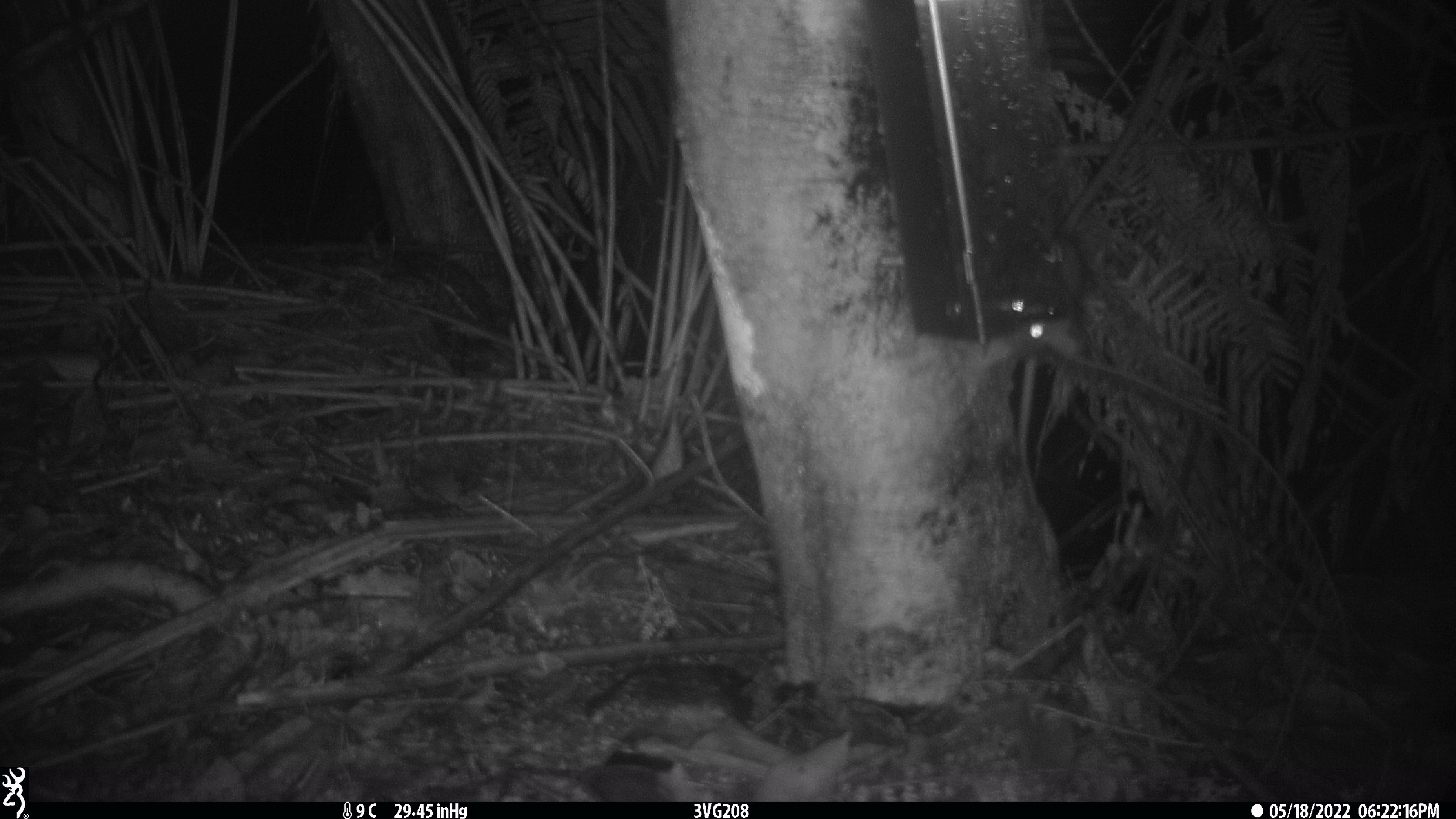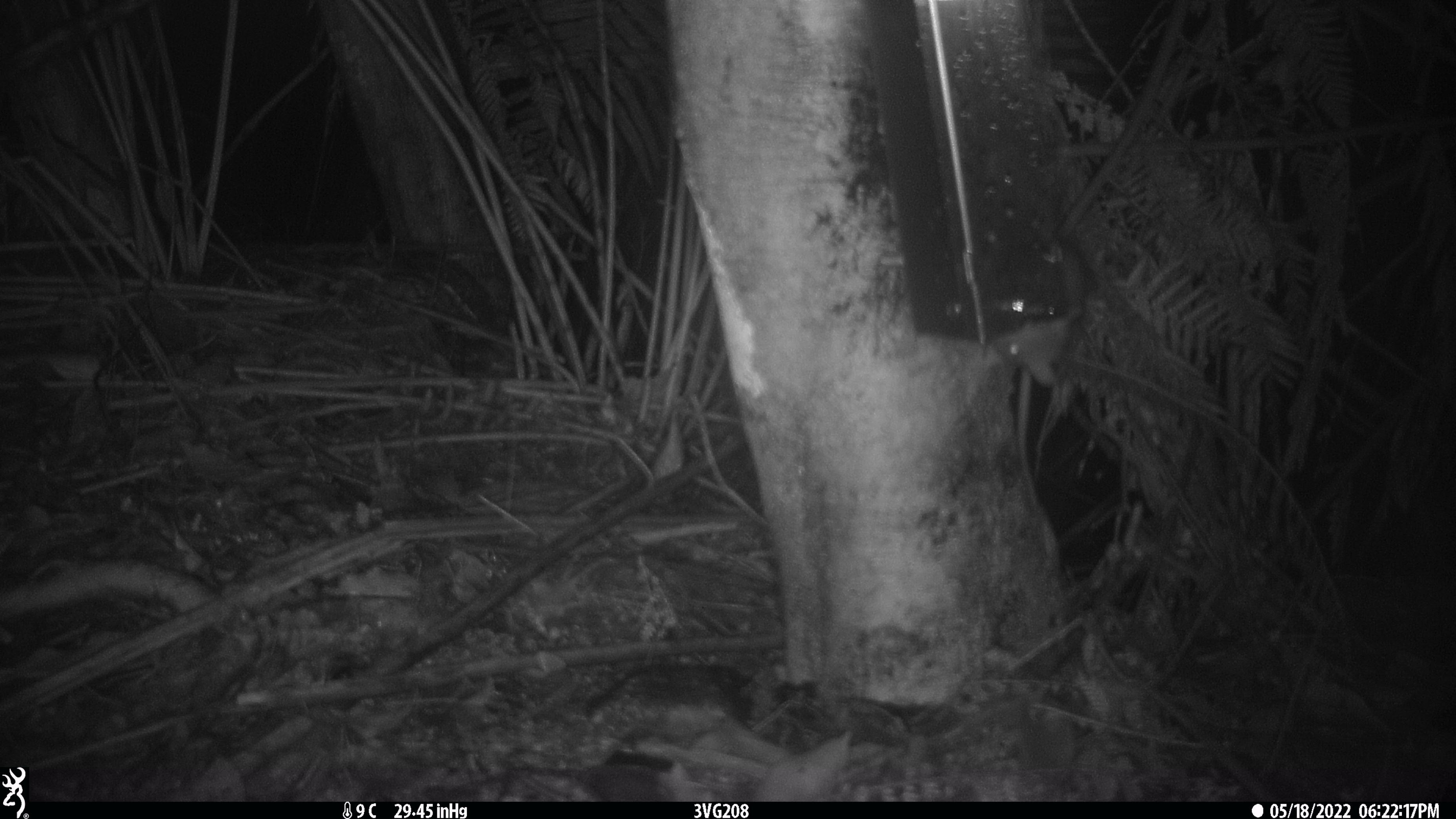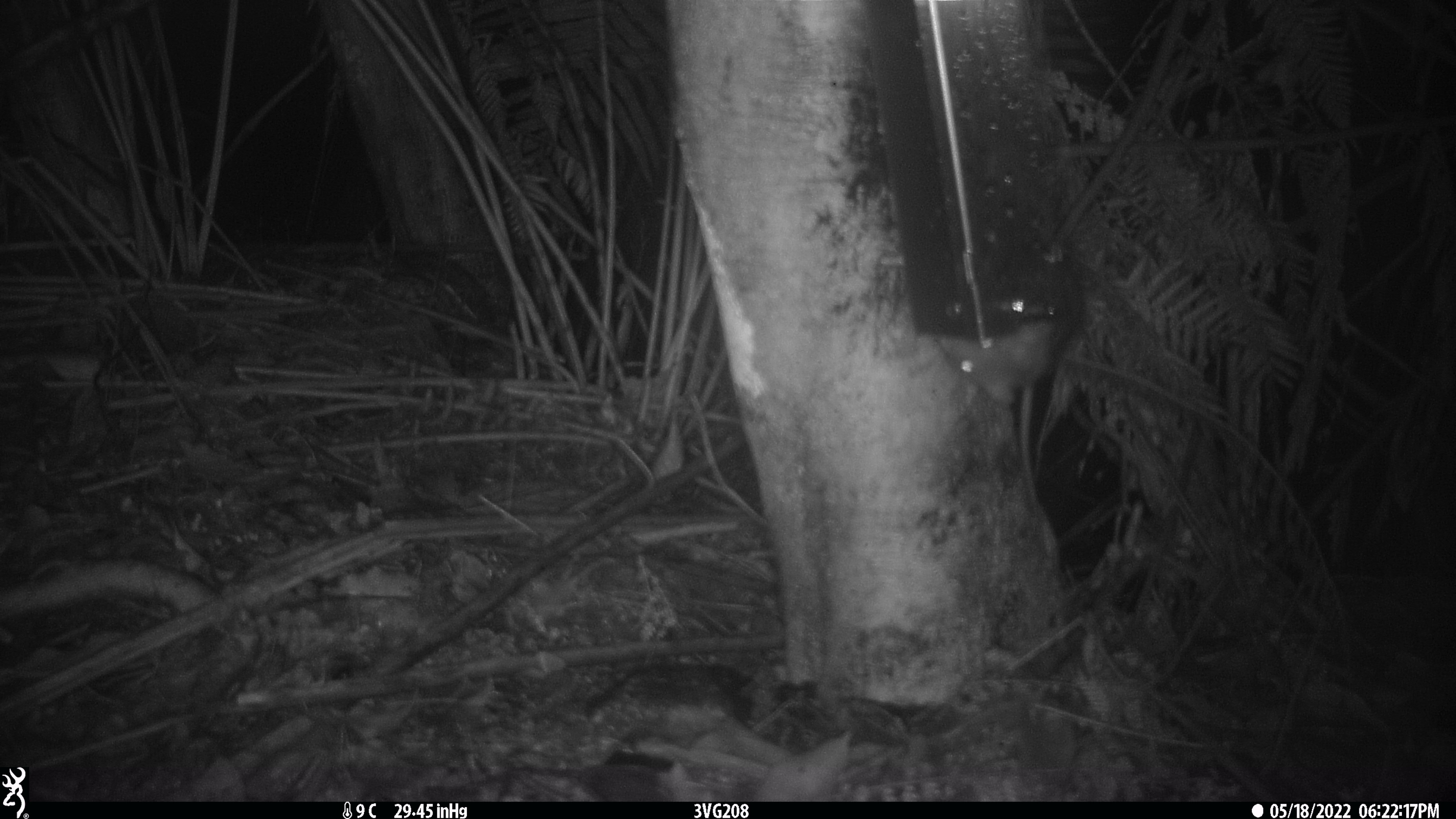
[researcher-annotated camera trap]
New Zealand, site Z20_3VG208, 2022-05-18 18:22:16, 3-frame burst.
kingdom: Animalia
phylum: Chordata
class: Mammalia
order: Rodentia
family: Muridae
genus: Rattus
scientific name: Rattus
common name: rat